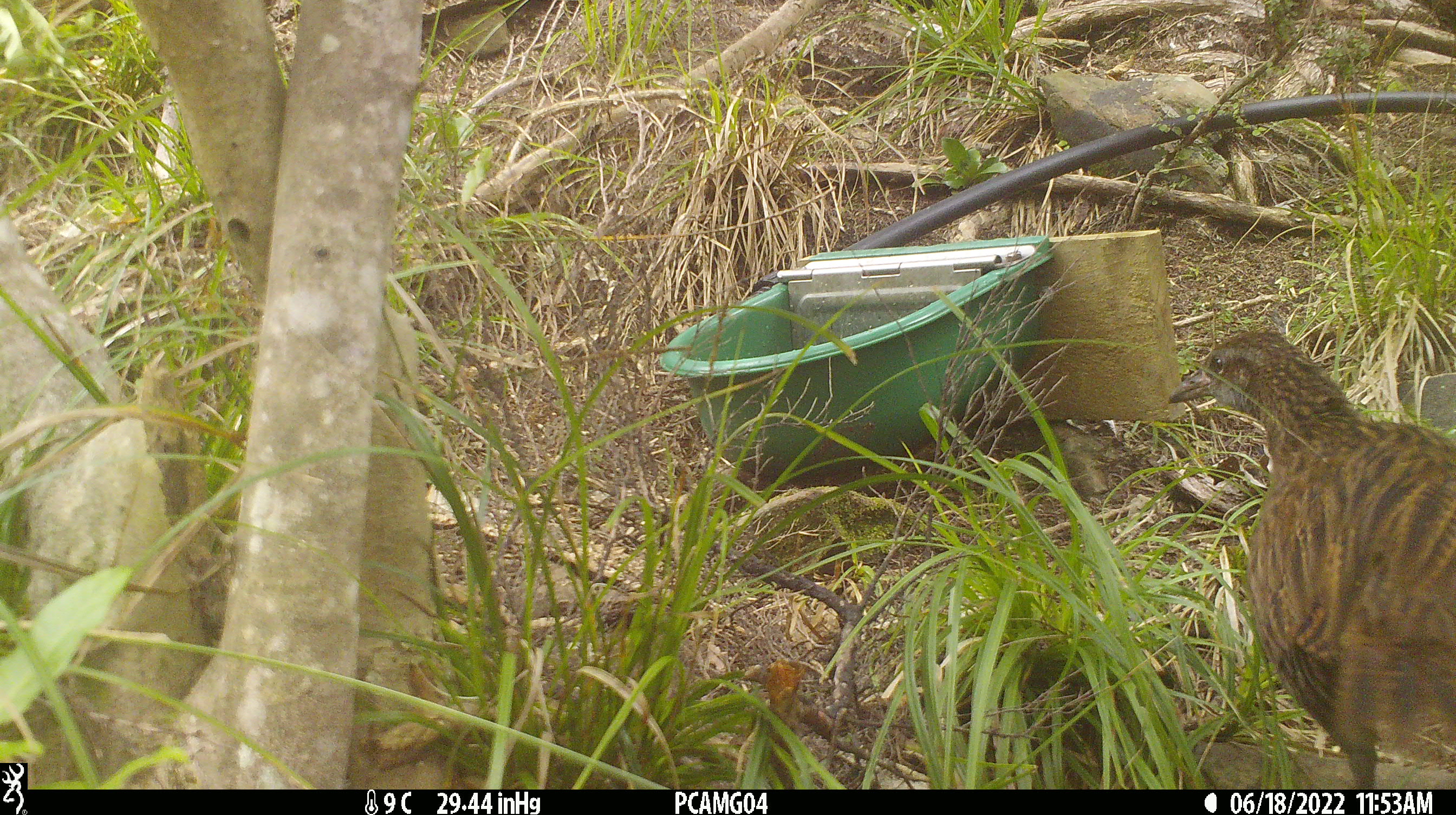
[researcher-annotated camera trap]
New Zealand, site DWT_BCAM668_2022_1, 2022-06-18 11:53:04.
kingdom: Animalia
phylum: Chordata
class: Aves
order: Gruiformes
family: Rallidae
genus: Gallirallus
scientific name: Gallirallus australis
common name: weka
Weka (Gallirallus australis).